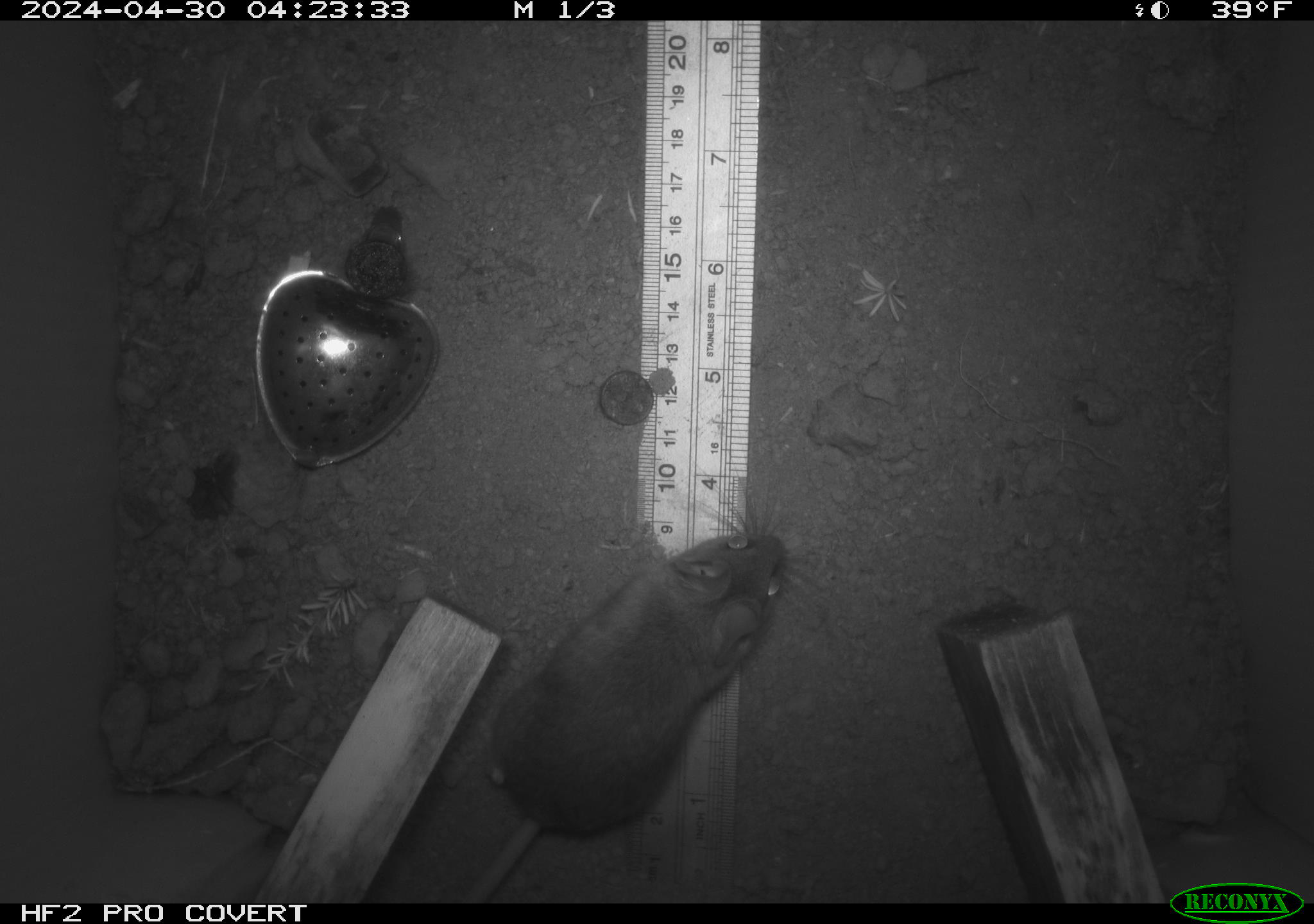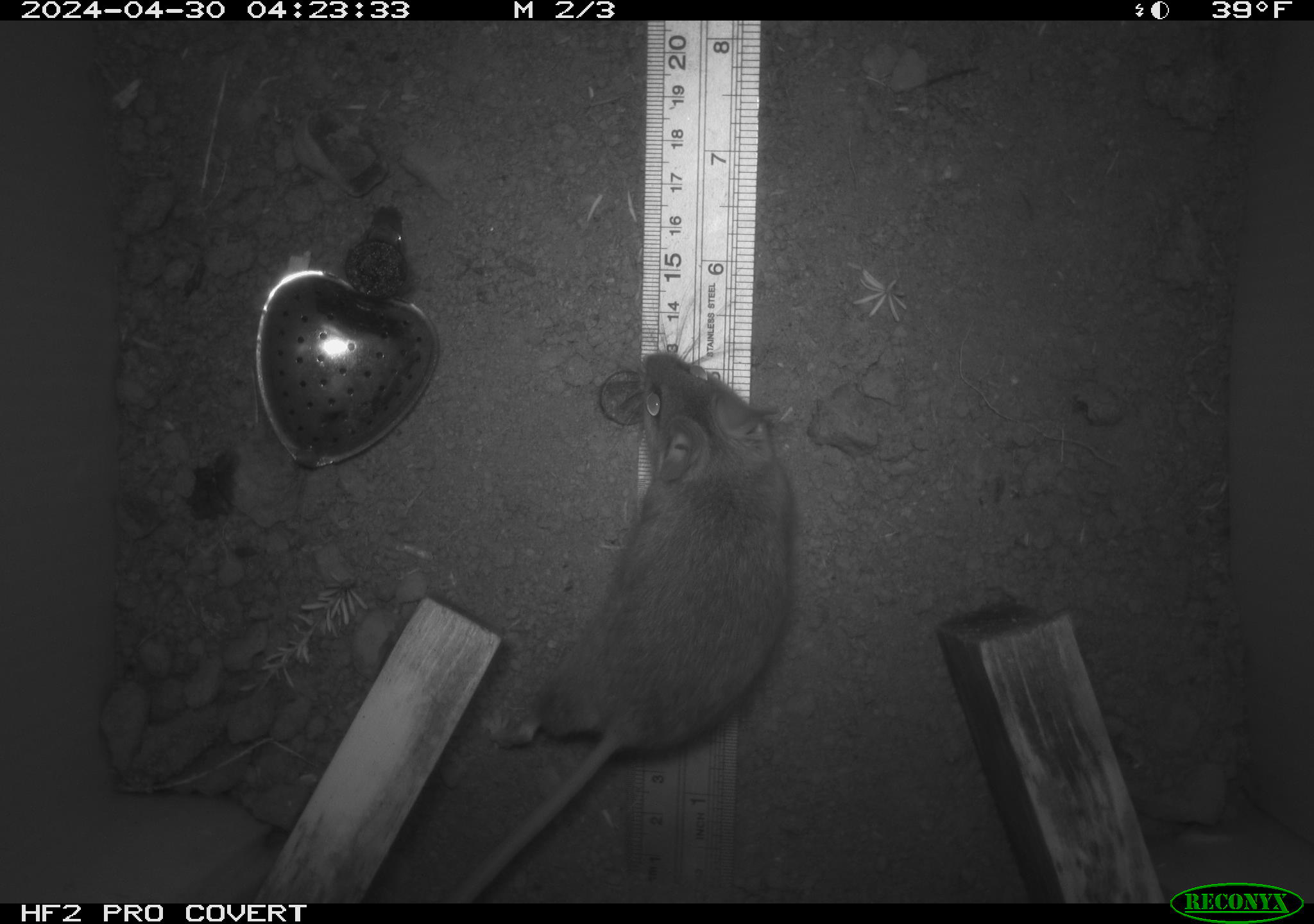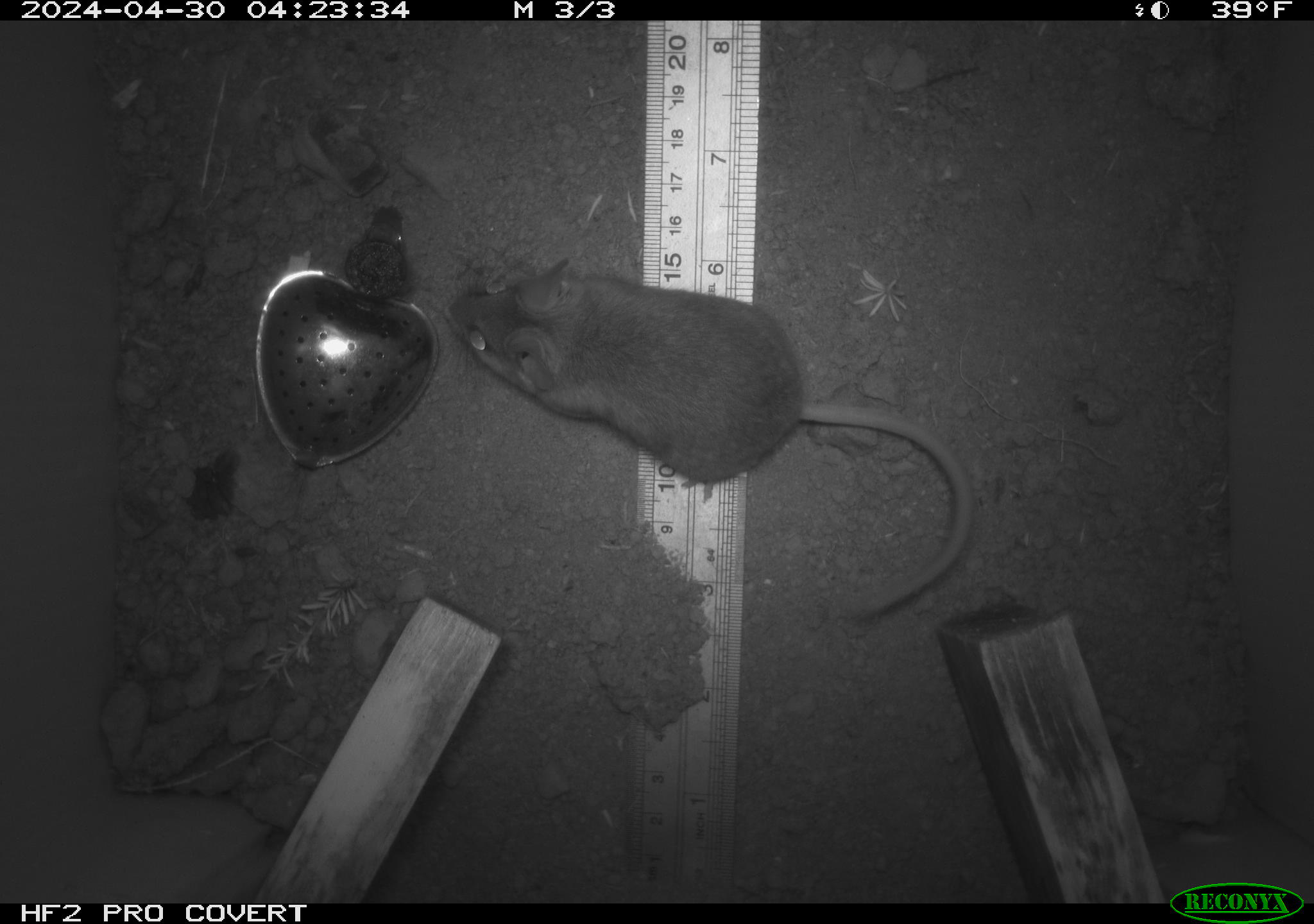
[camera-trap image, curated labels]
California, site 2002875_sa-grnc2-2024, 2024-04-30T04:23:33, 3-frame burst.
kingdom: Animalia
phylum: Chordata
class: Mammalia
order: Rodentia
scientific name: Rodentia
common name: rodent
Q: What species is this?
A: Rodent (Rodentia).